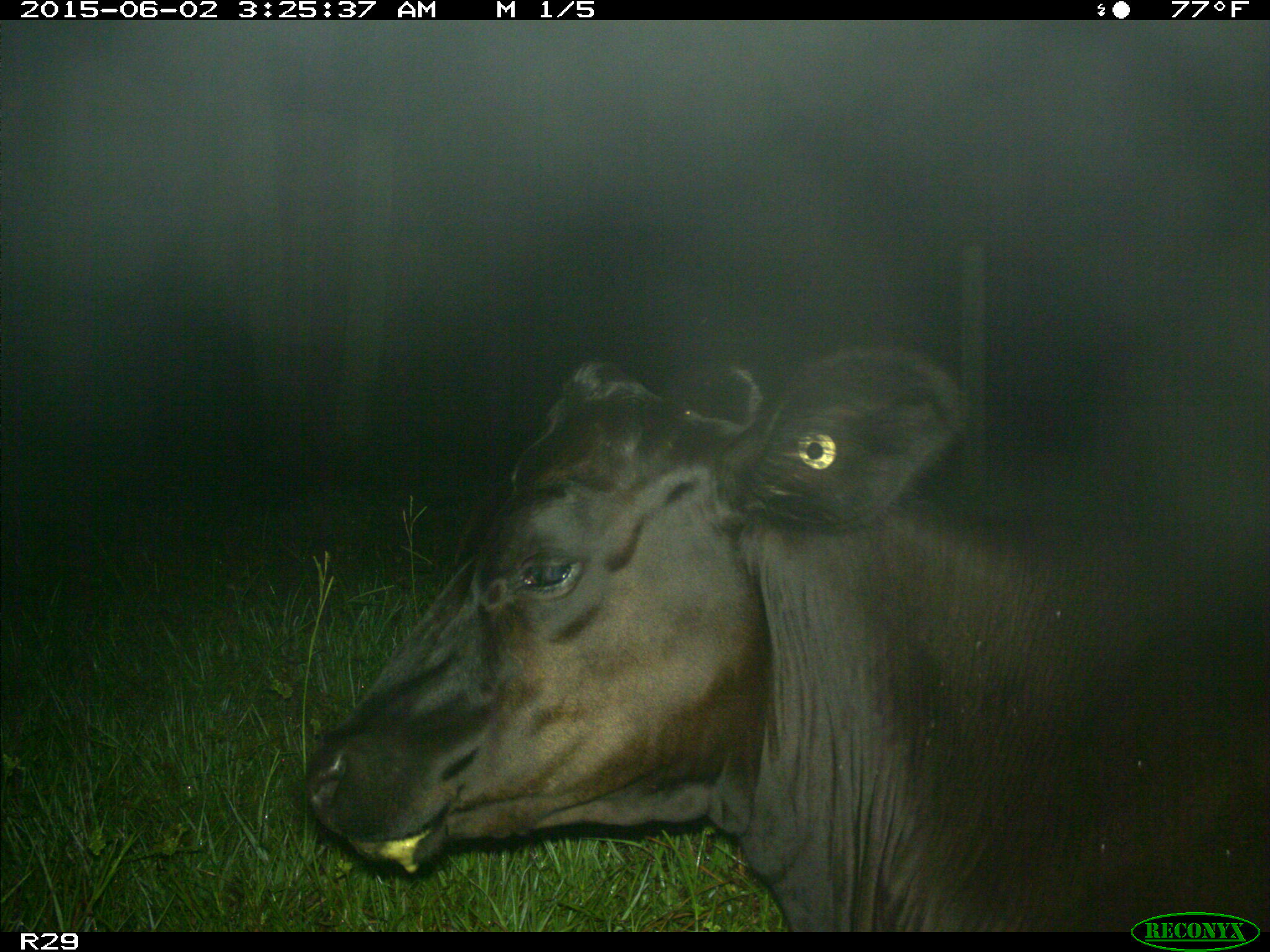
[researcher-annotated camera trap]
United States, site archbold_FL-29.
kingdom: Animalia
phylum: Chordata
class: Mammalia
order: Artiodactyla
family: Bovidae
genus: Bos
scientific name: Bos taurus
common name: domestic cow